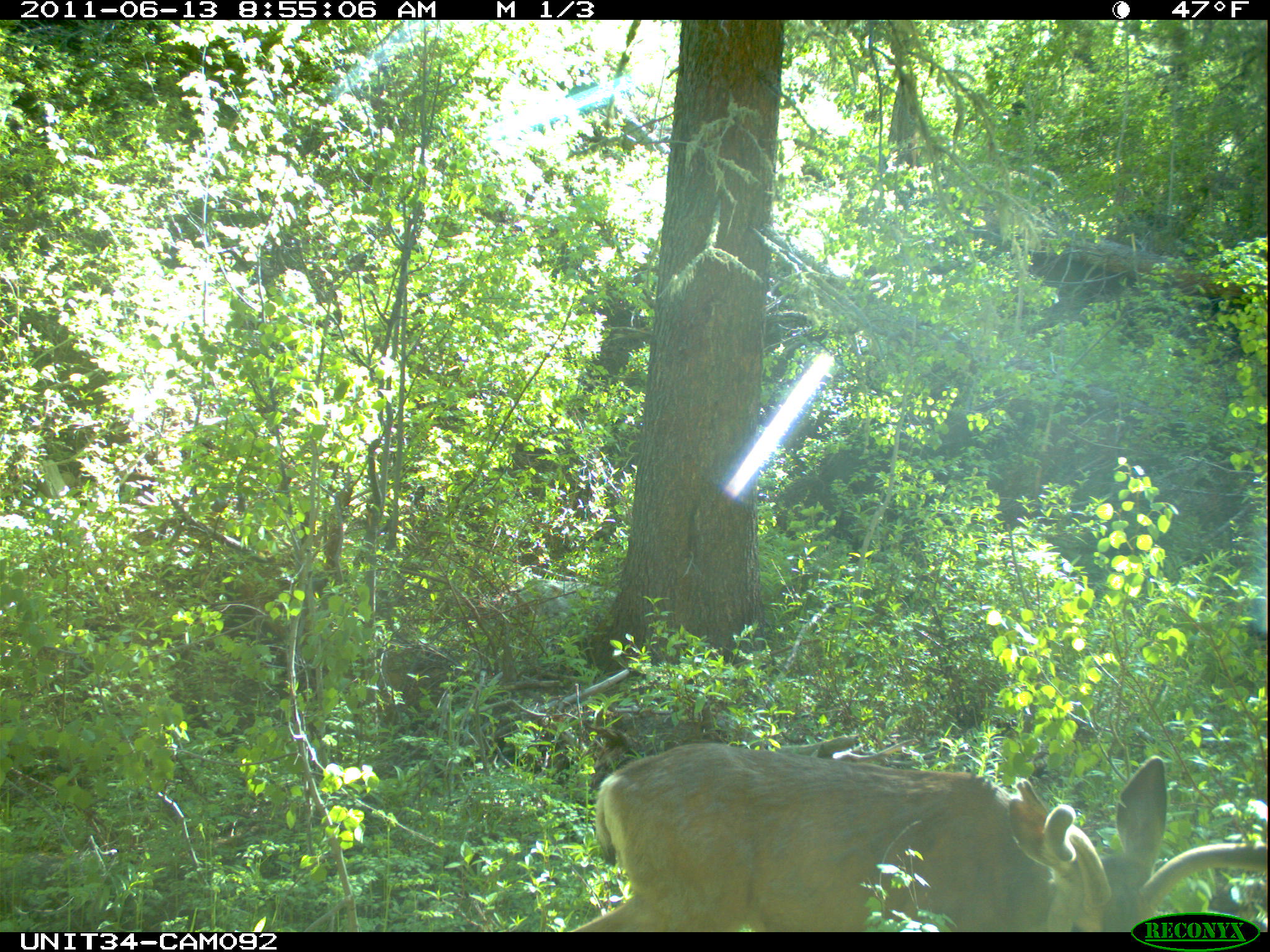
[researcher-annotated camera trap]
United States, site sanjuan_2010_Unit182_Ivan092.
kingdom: Animalia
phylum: Chordata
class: Mammalia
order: Artiodactyla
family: Cervidae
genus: Odocoileus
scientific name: Odocoileus hemionus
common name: mule deer